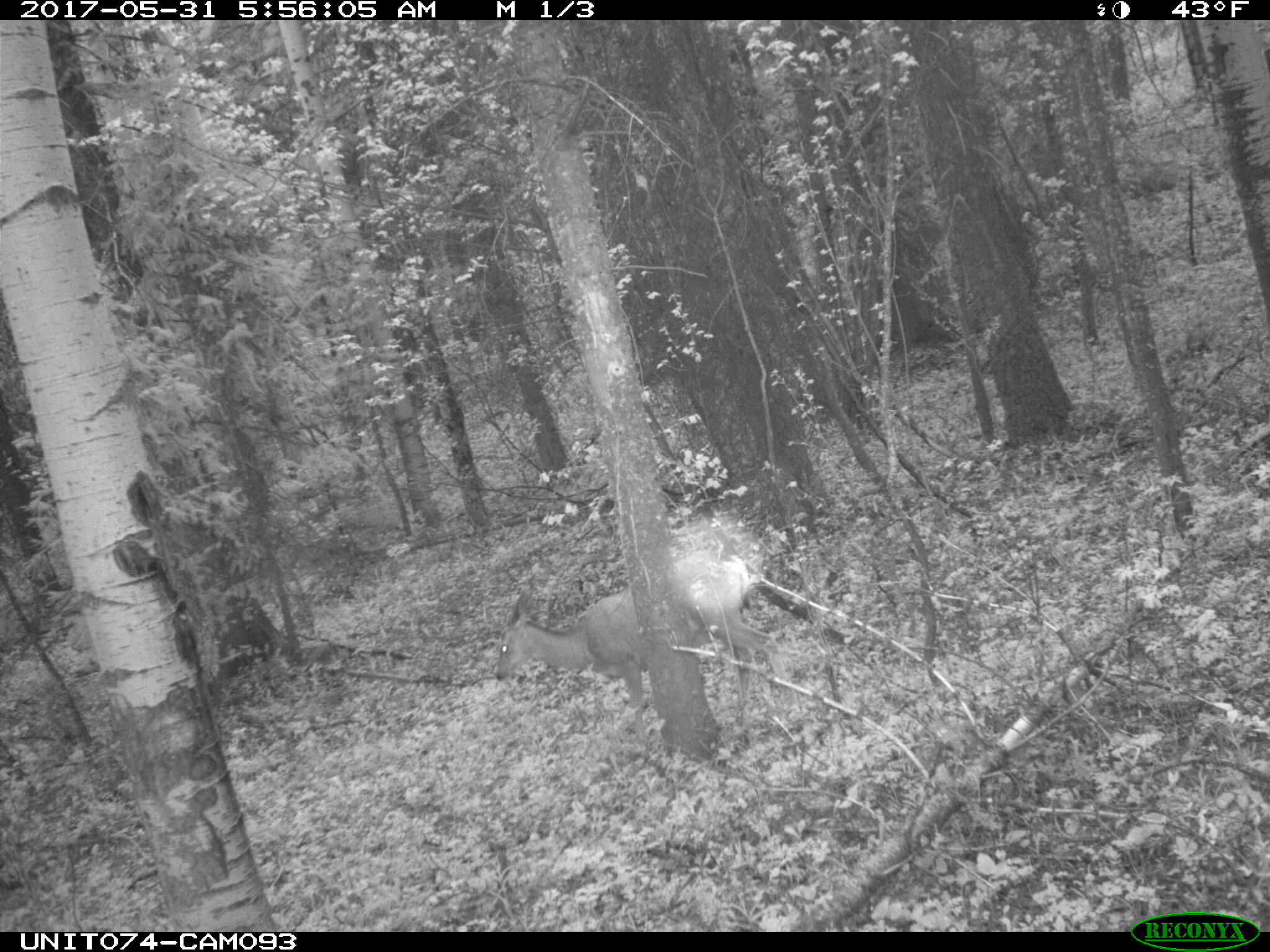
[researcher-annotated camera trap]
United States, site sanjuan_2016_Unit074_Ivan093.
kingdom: Animalia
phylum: Chordata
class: Mammalia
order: Artiodactyla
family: Cervidae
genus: Odocoileus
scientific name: Odocoileus hemionus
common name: mule deer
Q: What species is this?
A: Odocoileus hemionus (mule deer).